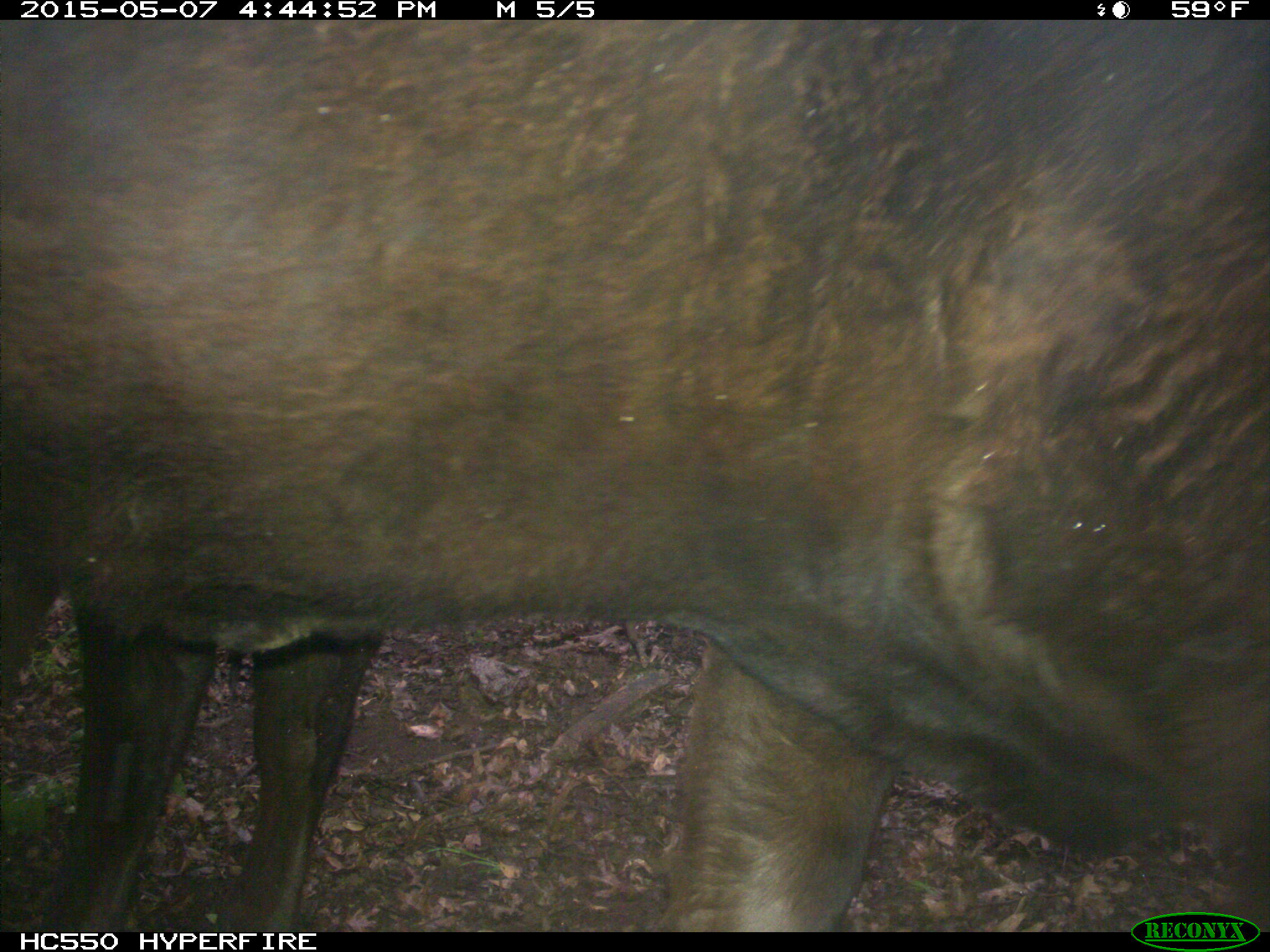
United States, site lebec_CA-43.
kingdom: Animalia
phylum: Chordata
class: Mammalia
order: Artiodactyla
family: Bovidae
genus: Bos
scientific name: Bos taurus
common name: domestic cow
Bos taurus (domestic cow).